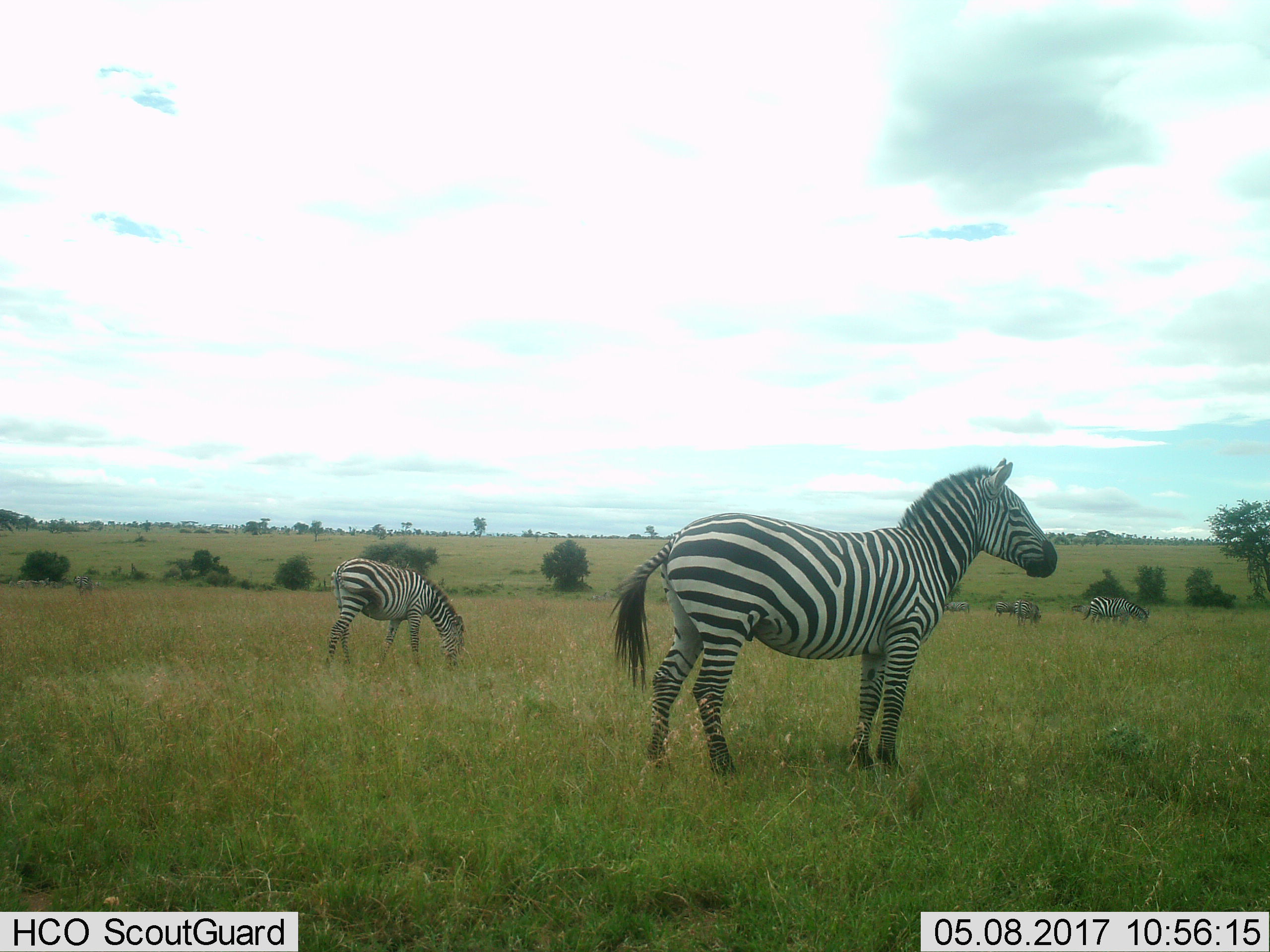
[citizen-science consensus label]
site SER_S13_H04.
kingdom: Animalia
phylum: Chordata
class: Mammalia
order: Perissodactyla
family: Equidae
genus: Equus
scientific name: Equus quagga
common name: plains zebra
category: zebraplains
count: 5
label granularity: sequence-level